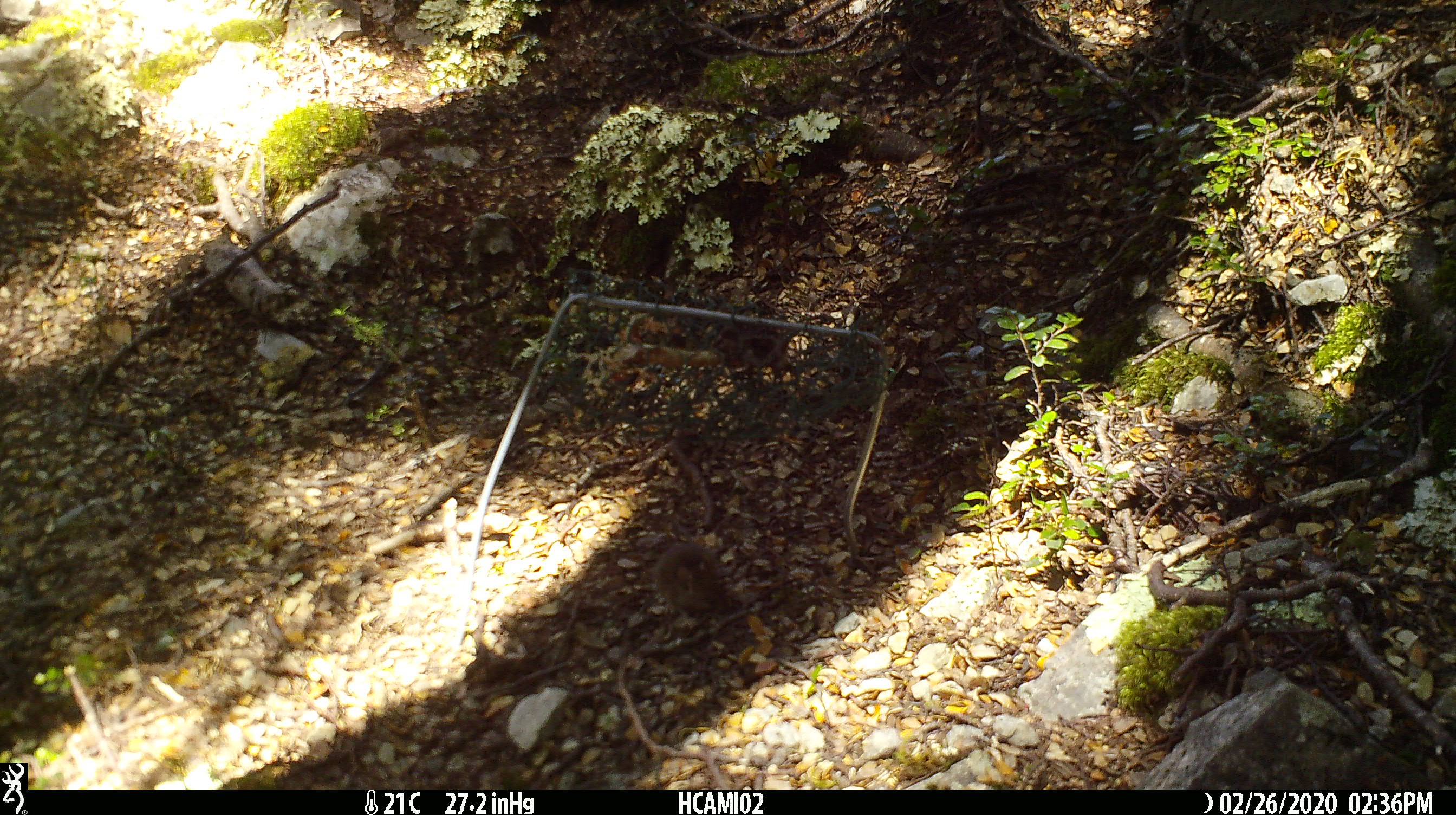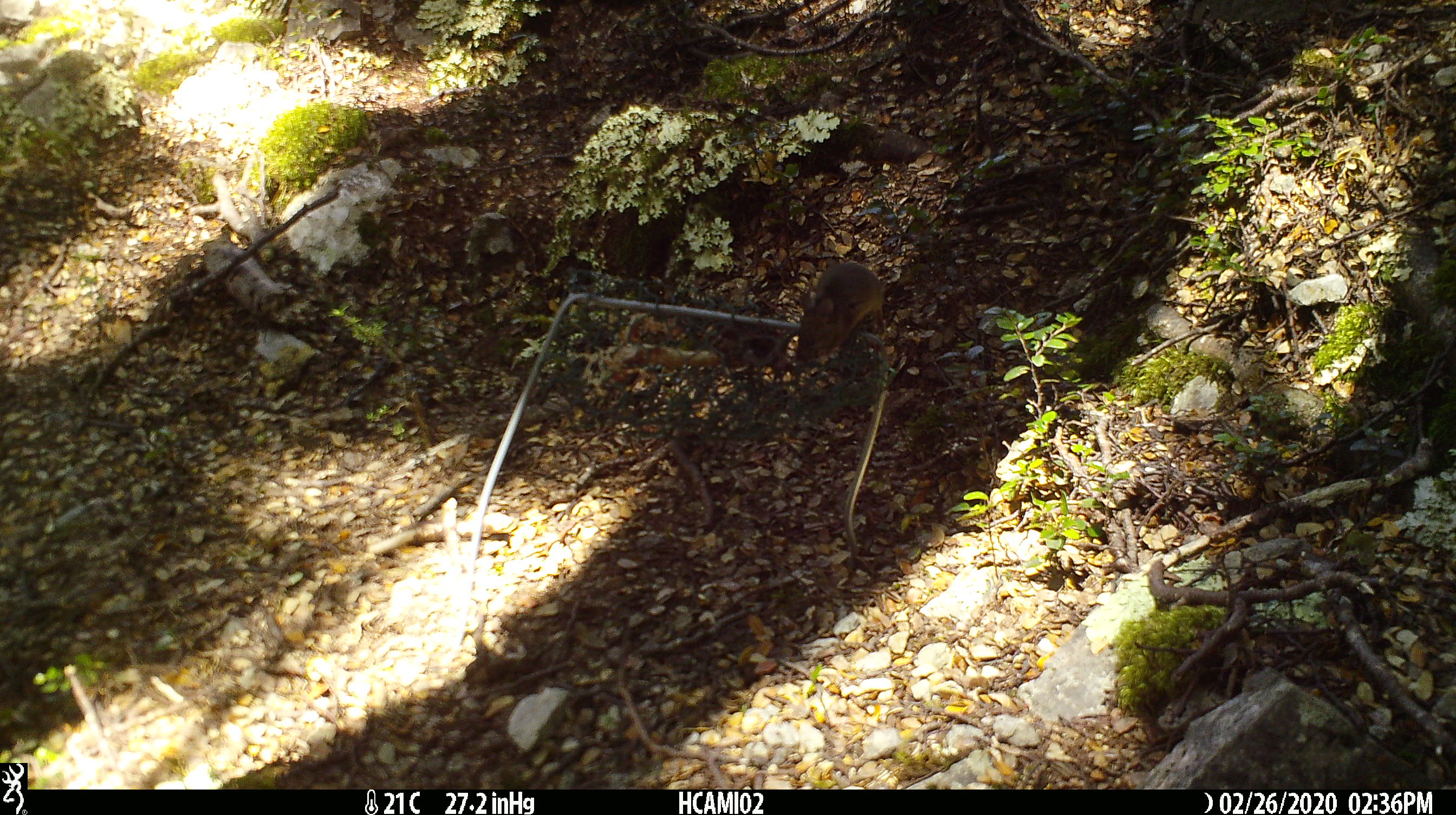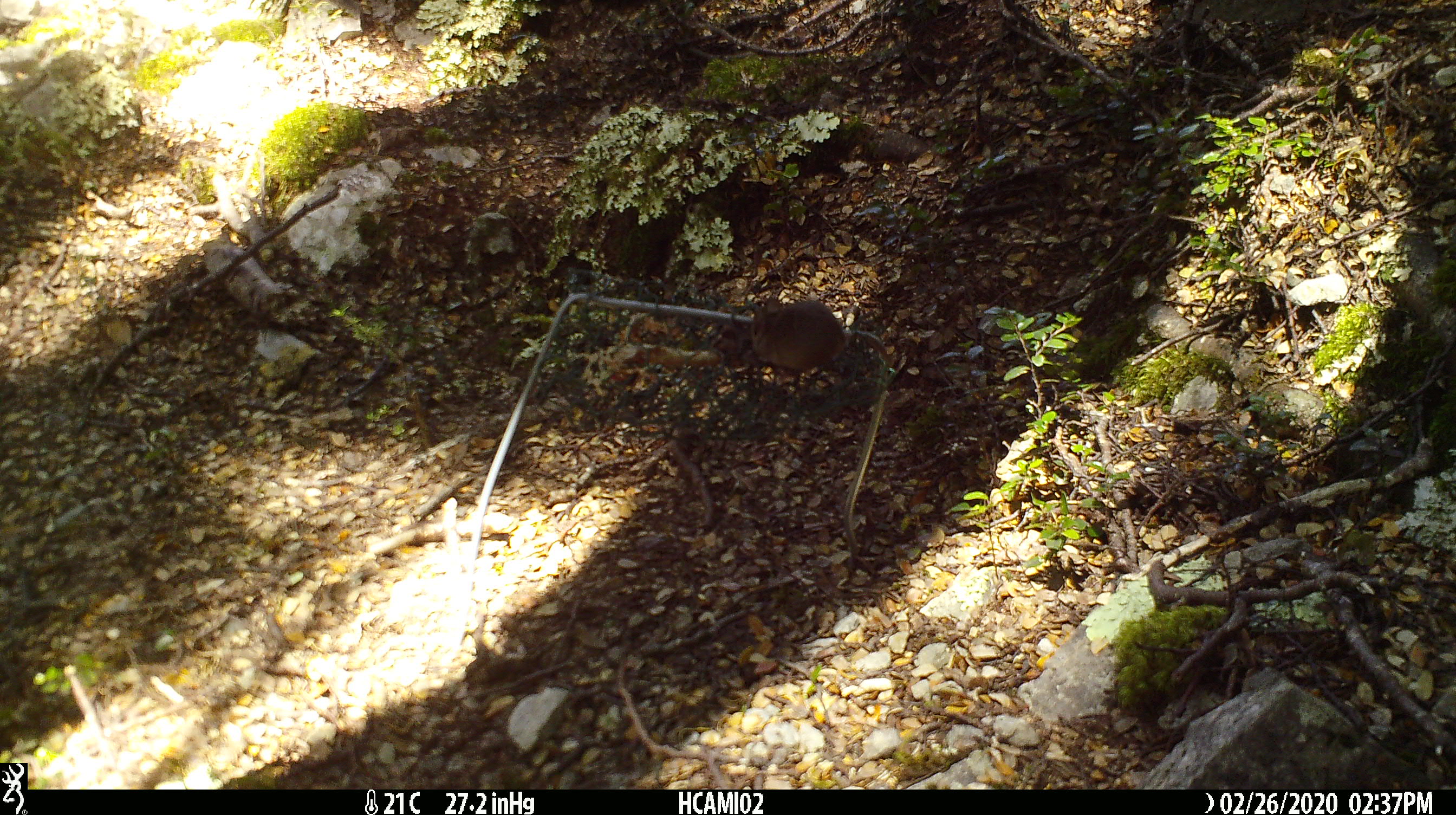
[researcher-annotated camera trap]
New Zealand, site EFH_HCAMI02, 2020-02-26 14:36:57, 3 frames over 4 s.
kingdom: Animalia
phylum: Chordata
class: Mammalia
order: Rodentia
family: Muridae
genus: Mus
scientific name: Mus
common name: mouse